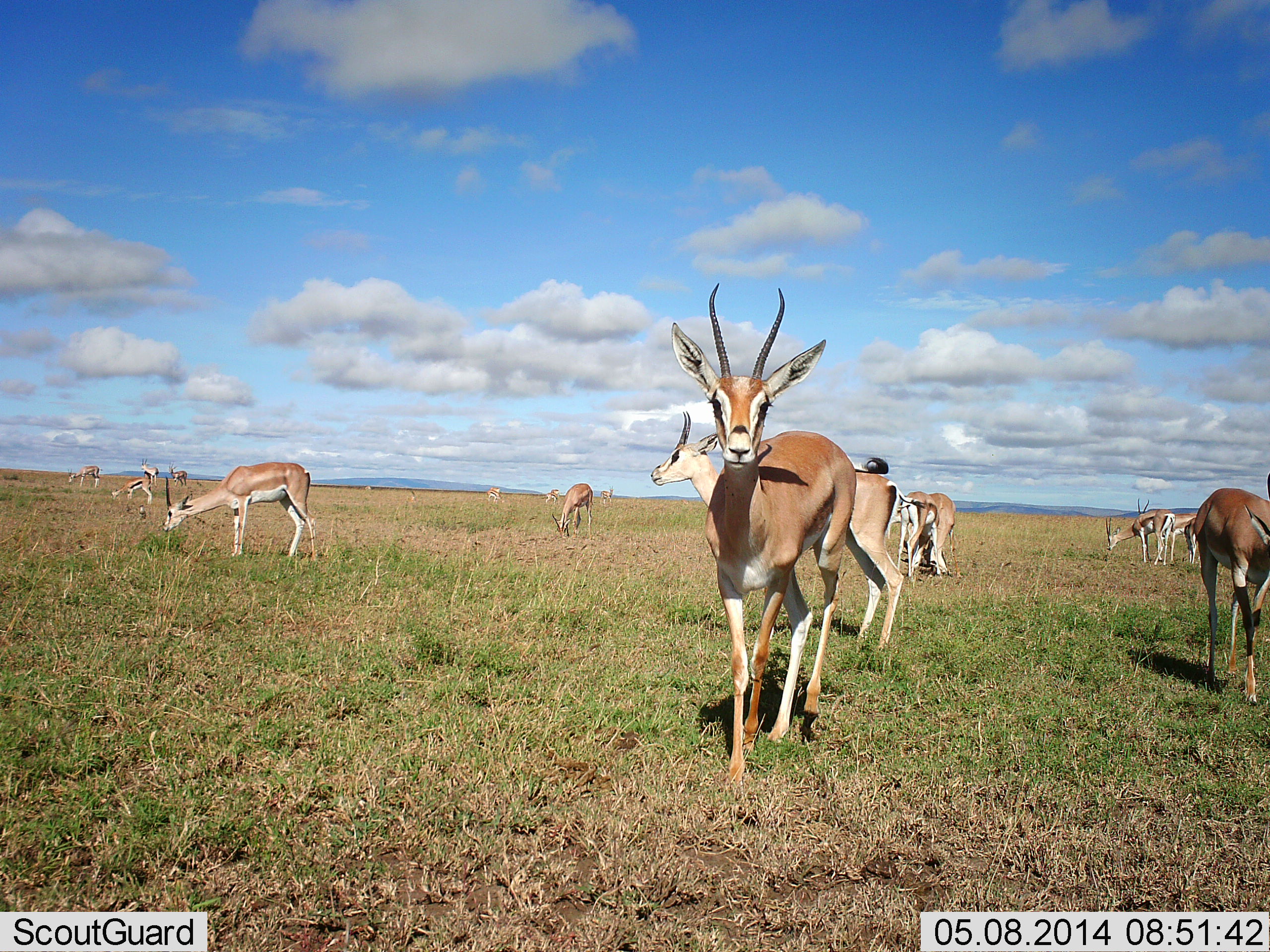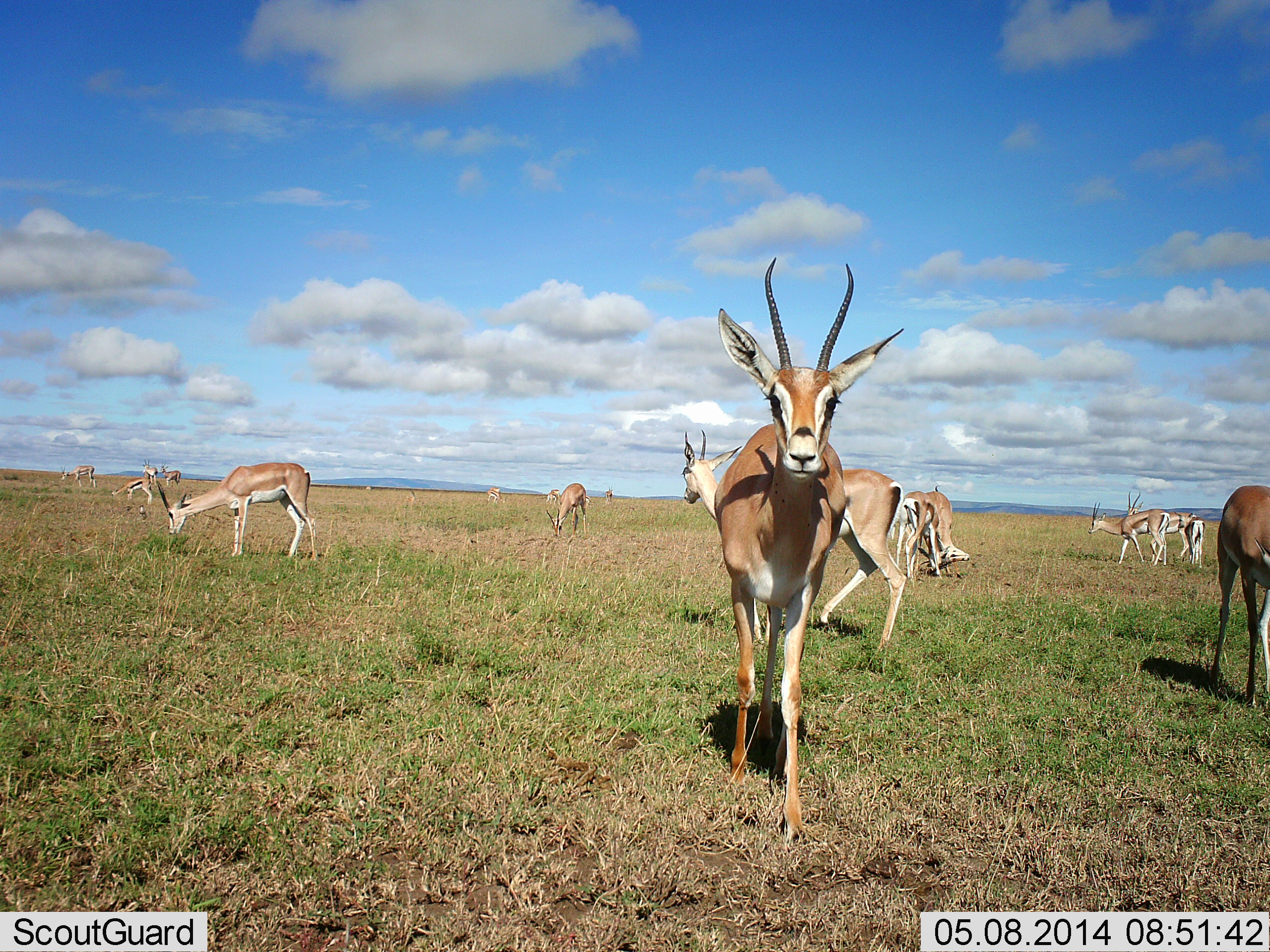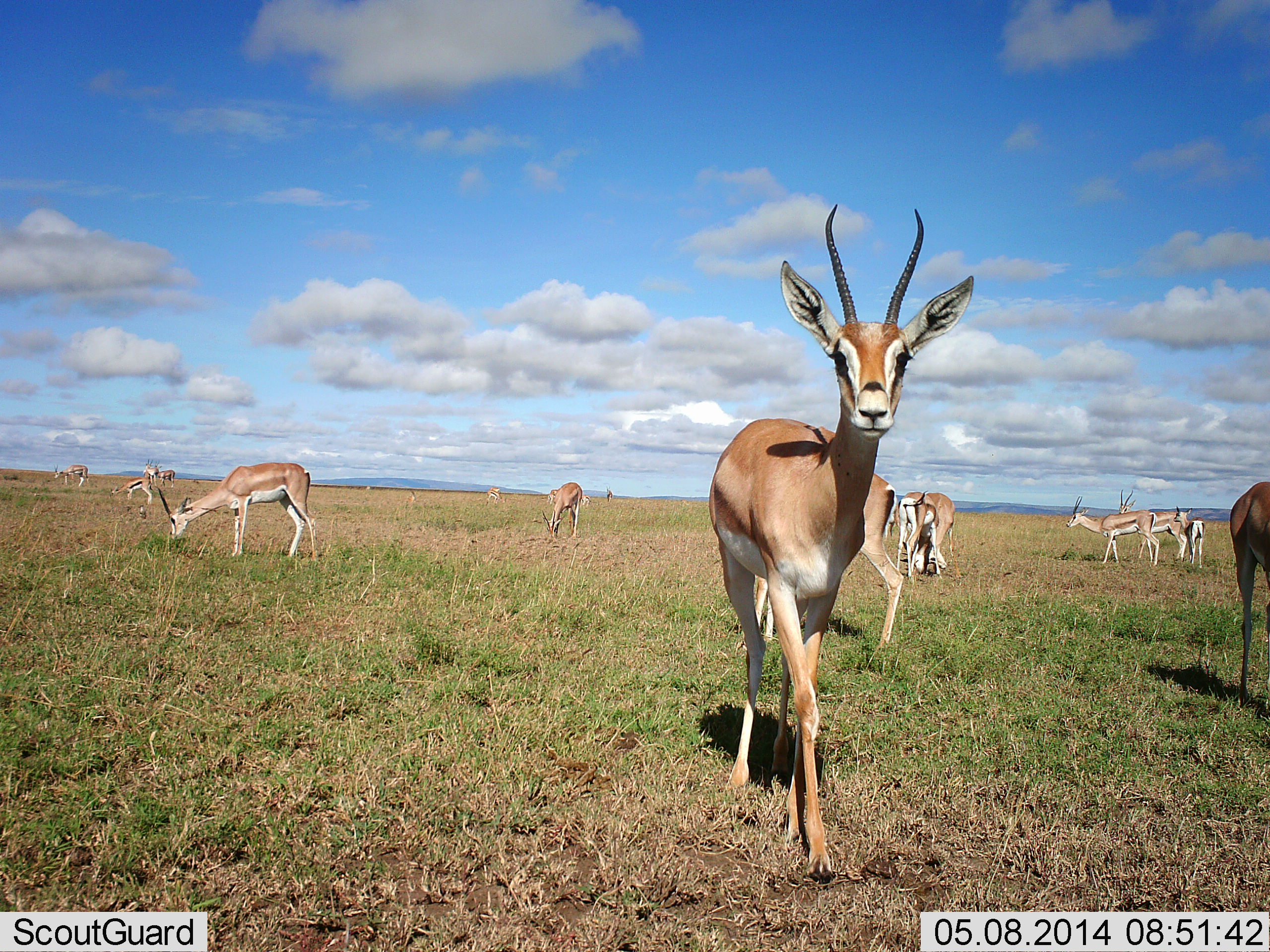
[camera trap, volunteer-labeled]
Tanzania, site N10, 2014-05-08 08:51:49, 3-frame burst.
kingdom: Animalia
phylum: Chordata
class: Mammalia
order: Artiodactyla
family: Bovidae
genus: Nanger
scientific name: Nanger granti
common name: grant's gazelle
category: gazellegrants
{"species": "gazellegrants (grant's gazelle) (Nanger granti)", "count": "11-50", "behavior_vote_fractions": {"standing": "52%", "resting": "4%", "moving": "71%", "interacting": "12%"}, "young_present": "2%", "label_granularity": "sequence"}